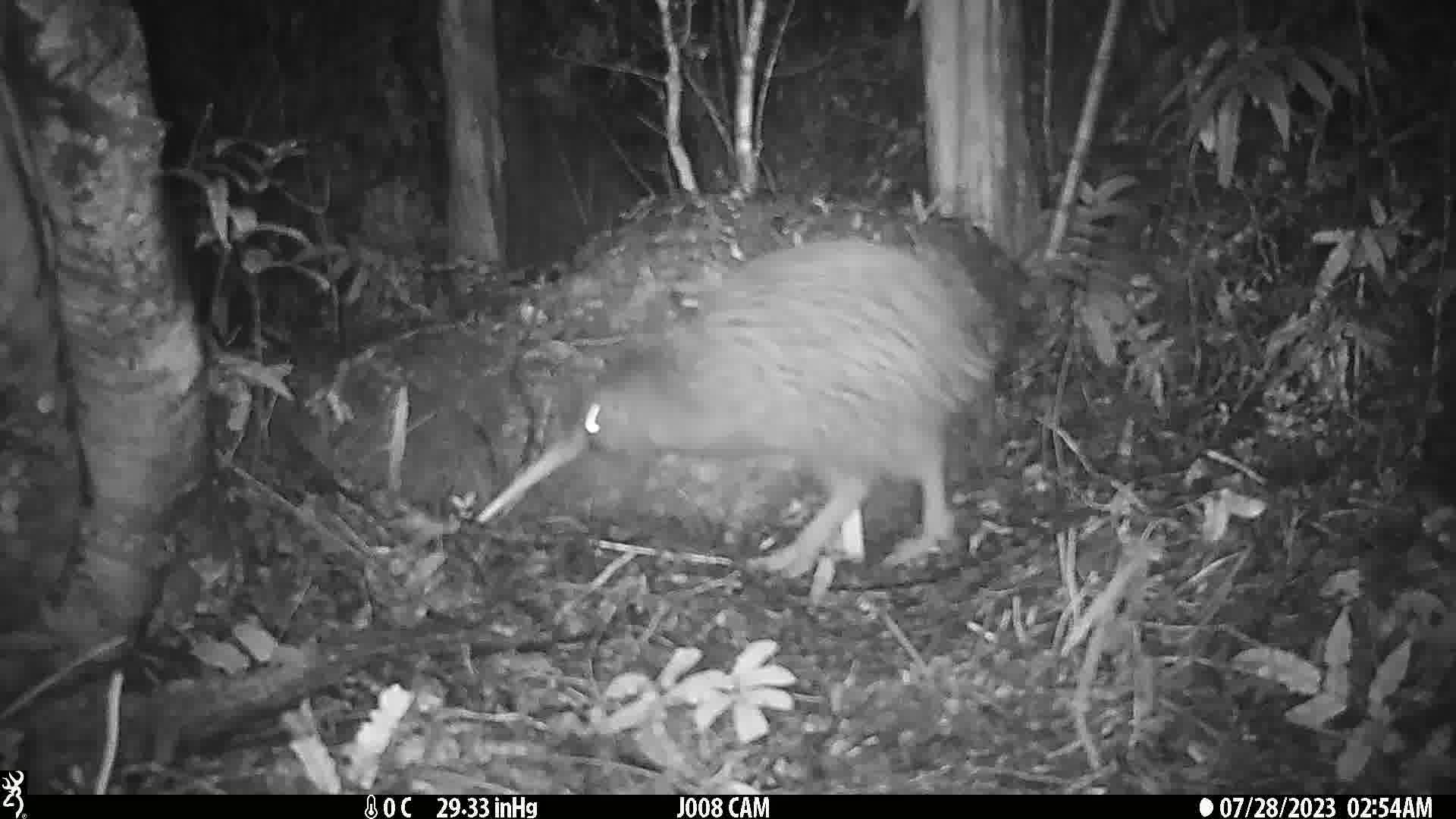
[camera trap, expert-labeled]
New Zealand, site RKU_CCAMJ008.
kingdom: Animalia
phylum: Chordata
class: Aves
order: Apterygiformes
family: Apterygidae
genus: Apteryx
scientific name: Apteryx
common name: kiwi